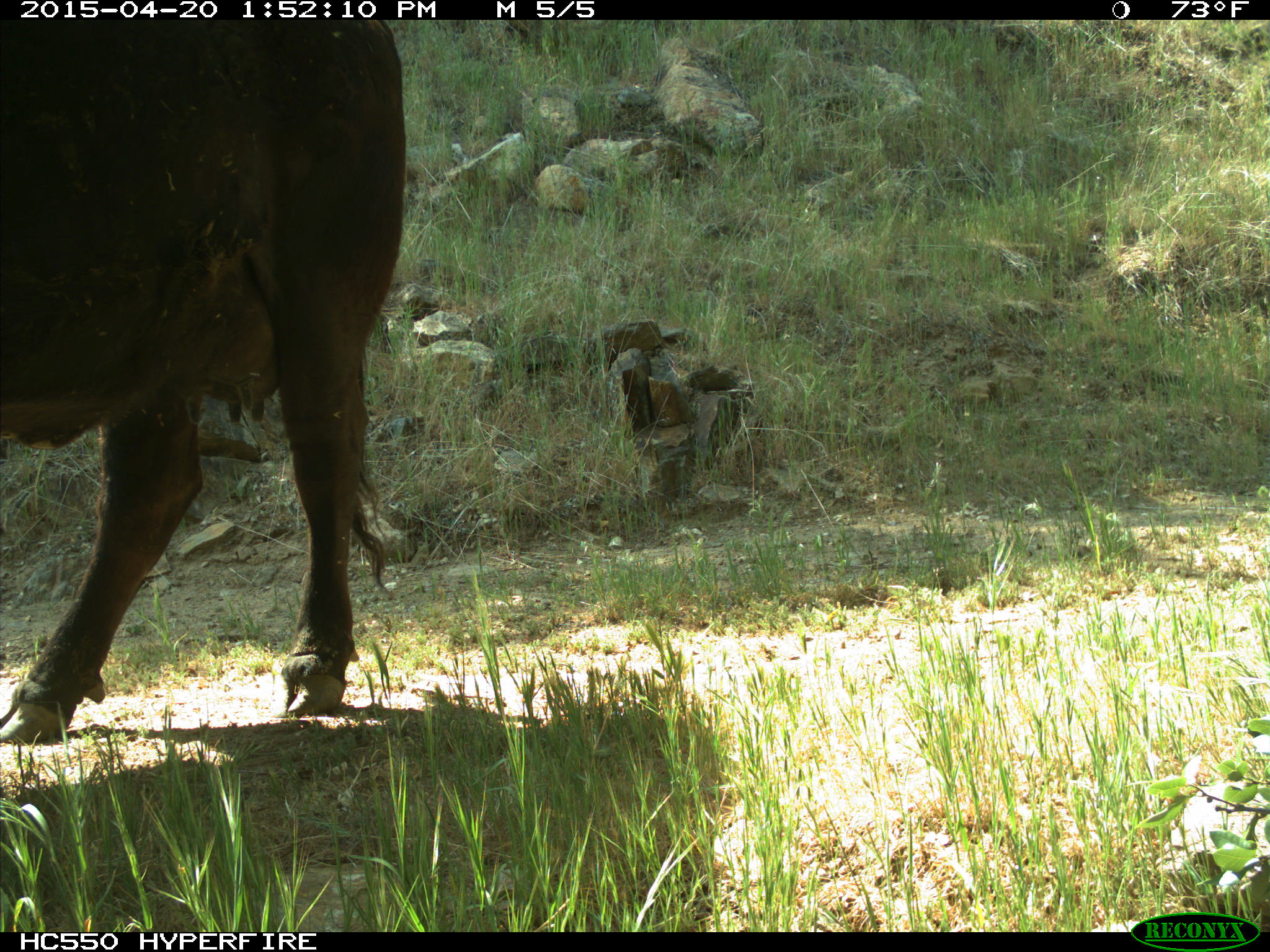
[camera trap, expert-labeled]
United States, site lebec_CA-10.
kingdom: Animalia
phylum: Chordata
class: Mammalia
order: Artiodactyla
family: Bovidae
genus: Bos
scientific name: Bos taurus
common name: domestic cow